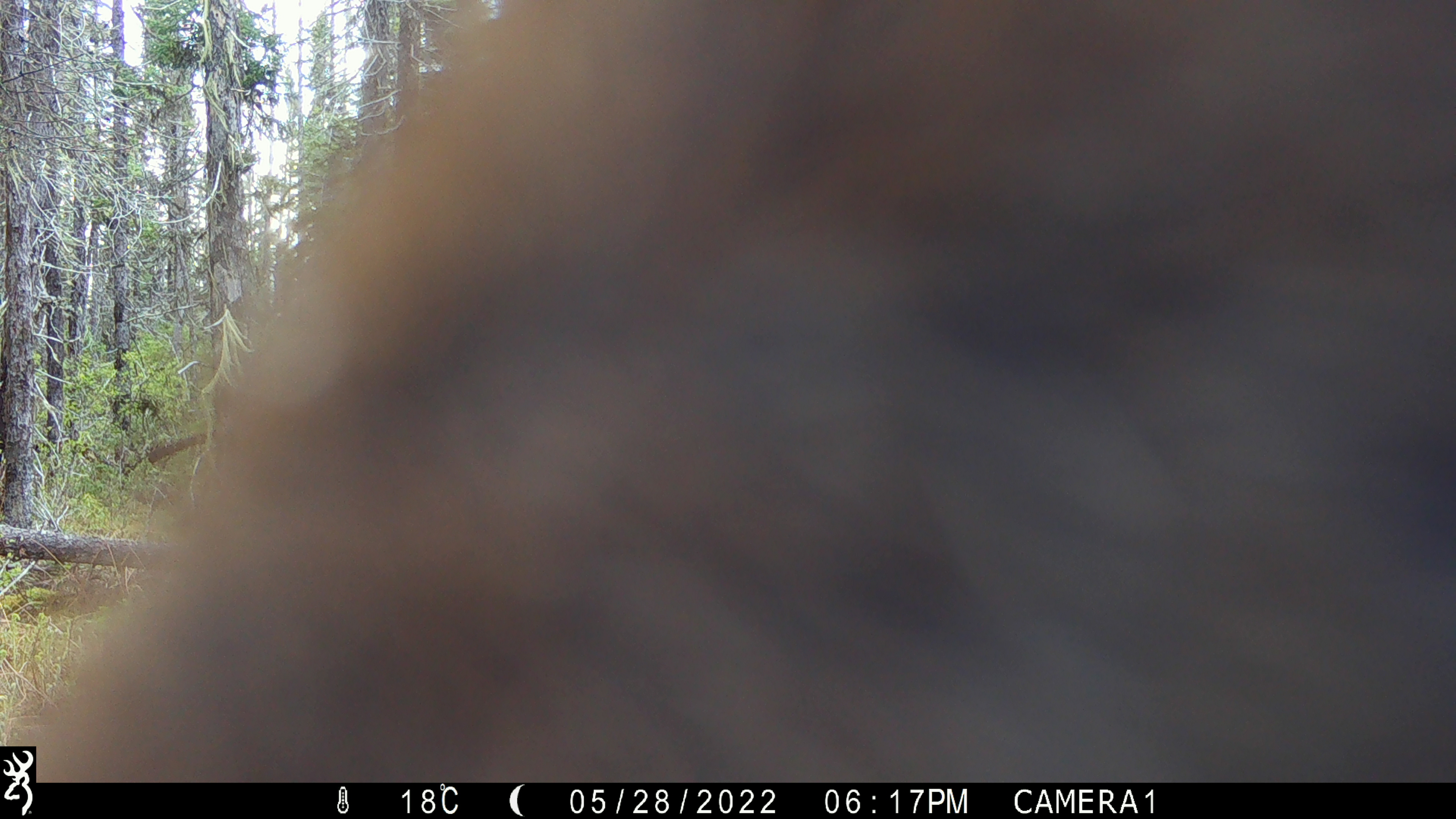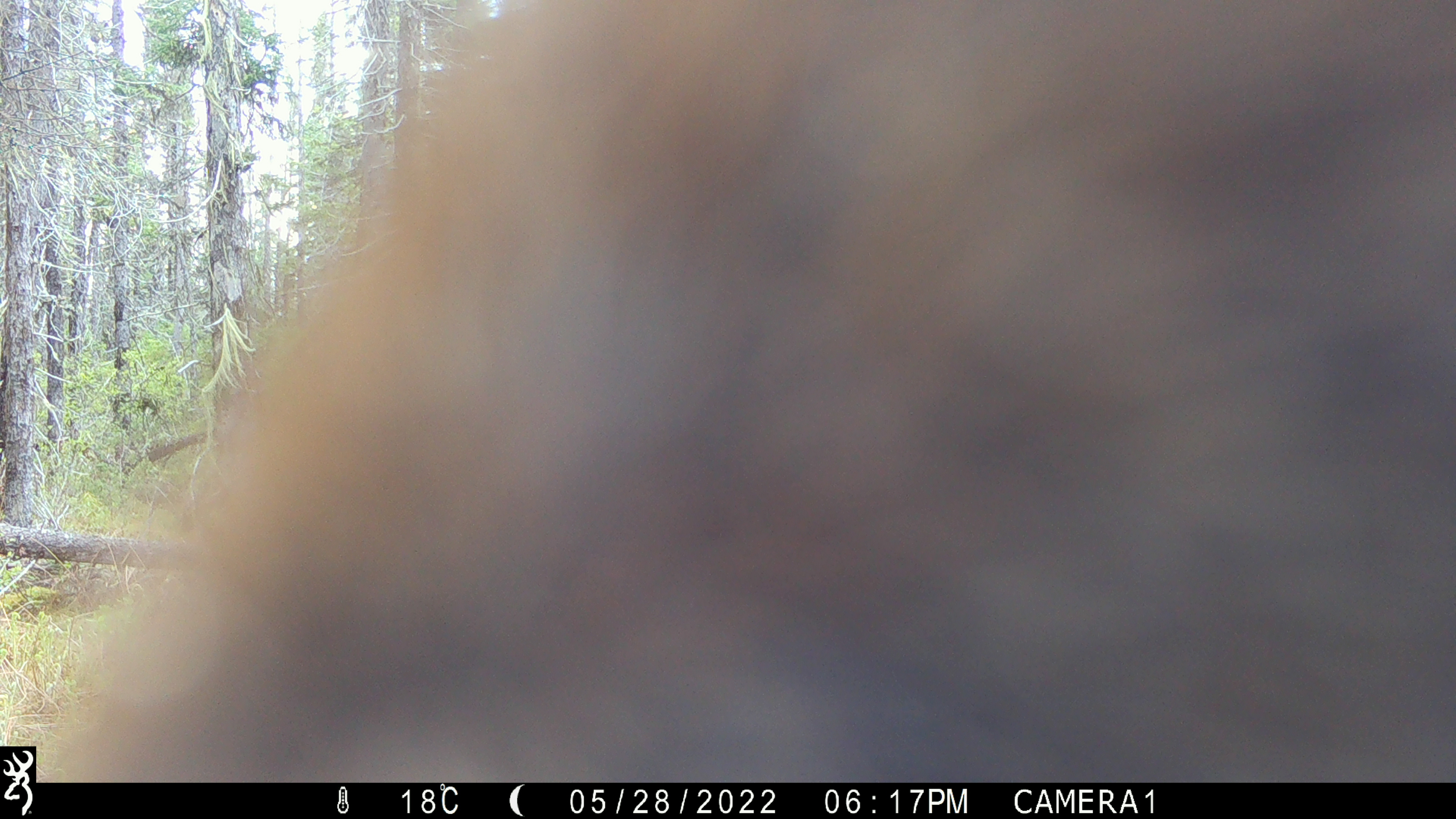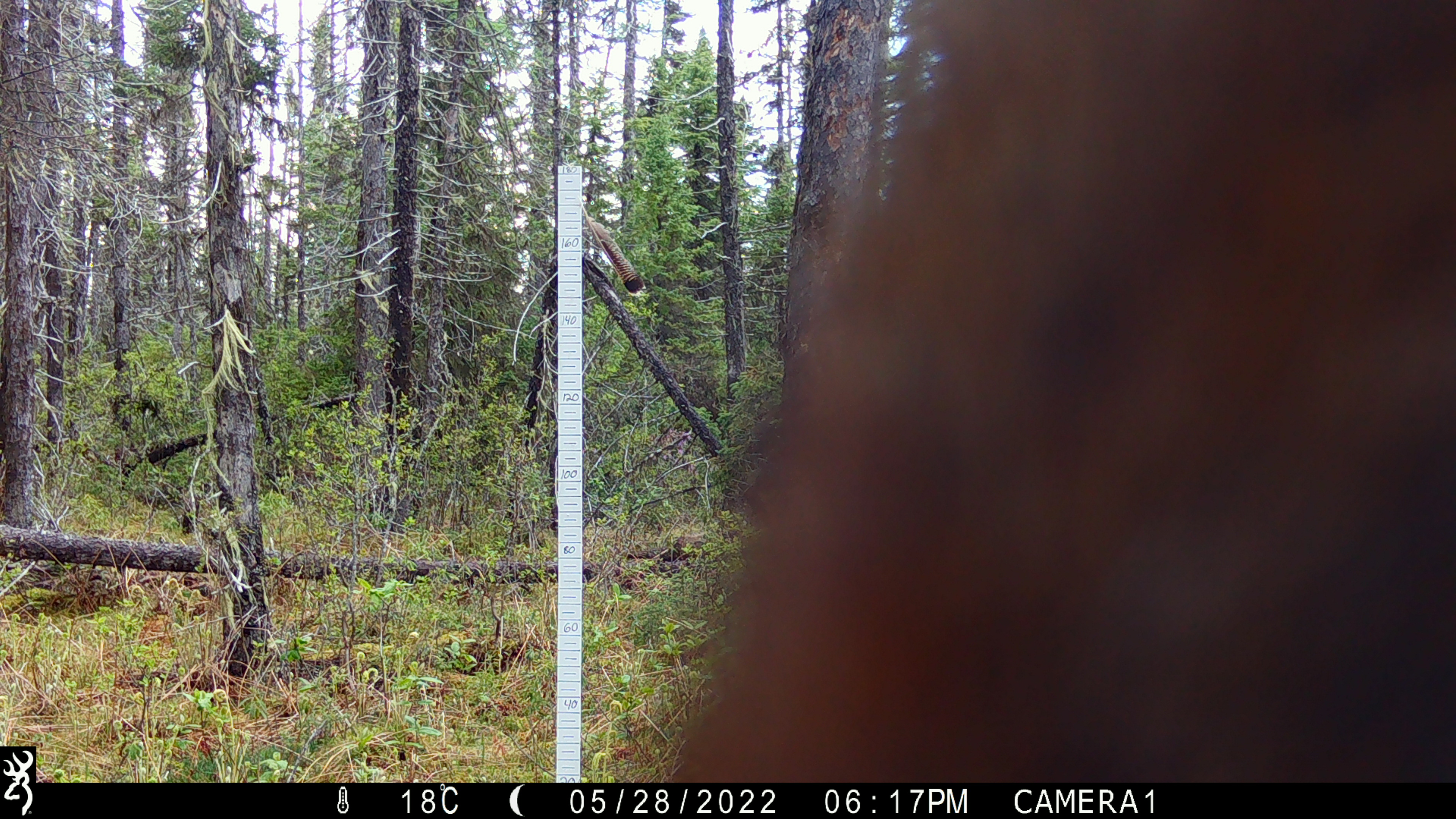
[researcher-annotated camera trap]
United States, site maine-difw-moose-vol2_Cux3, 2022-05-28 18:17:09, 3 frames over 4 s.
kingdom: Animalia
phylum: Chordata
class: Mammalia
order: Artiodactyla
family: Cervidae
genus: Alces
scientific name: Alces alces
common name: moose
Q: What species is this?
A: Moose (Alces alces).